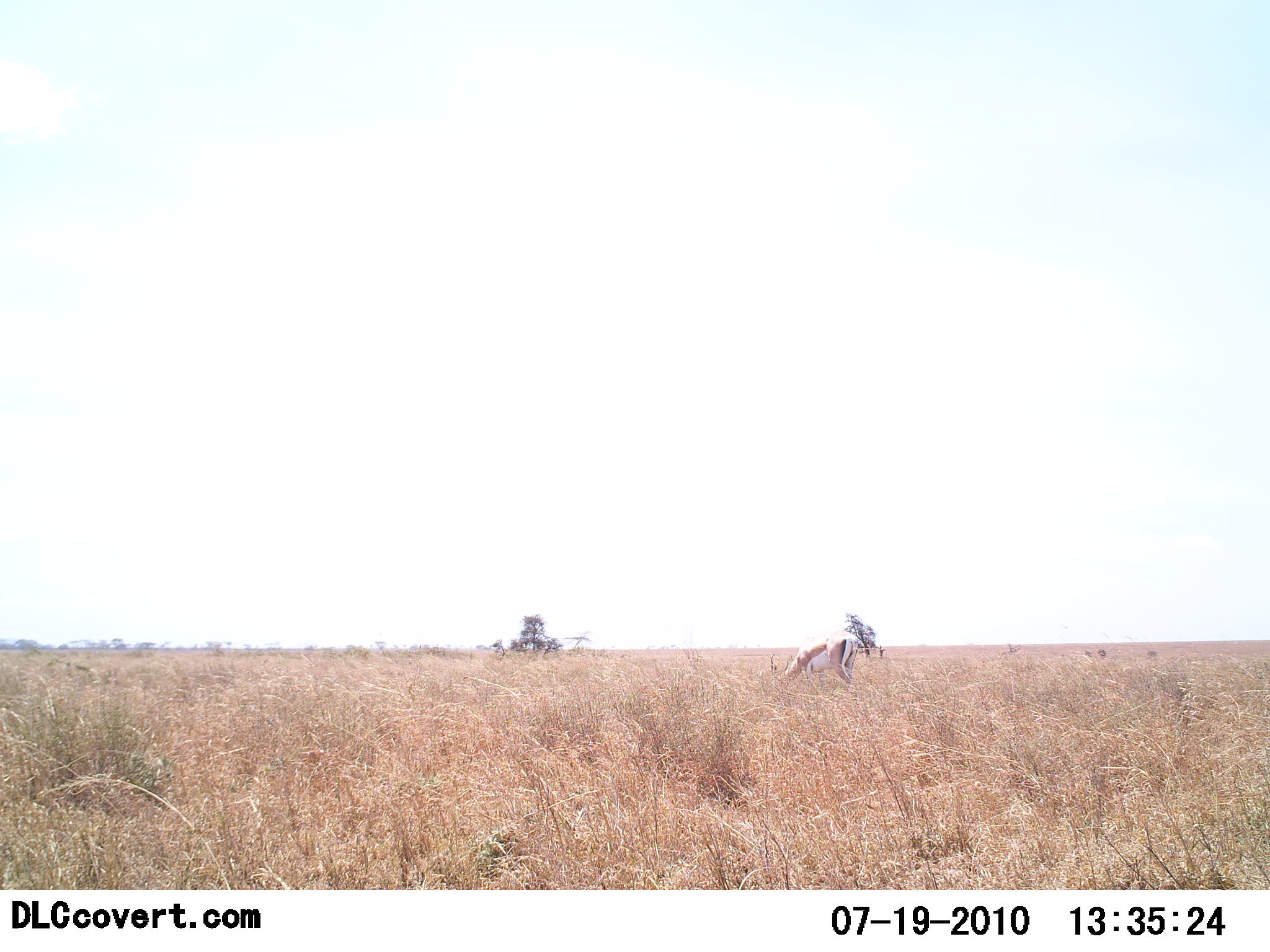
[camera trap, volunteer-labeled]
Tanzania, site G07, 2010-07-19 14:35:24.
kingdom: Animalia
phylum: Chordata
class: Mammalia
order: Artiodactyla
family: Bovidae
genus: Nanger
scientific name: Nanger granti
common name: grant's gazelle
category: gazellegrants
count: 1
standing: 18%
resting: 0%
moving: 0%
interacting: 0%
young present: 0%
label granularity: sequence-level